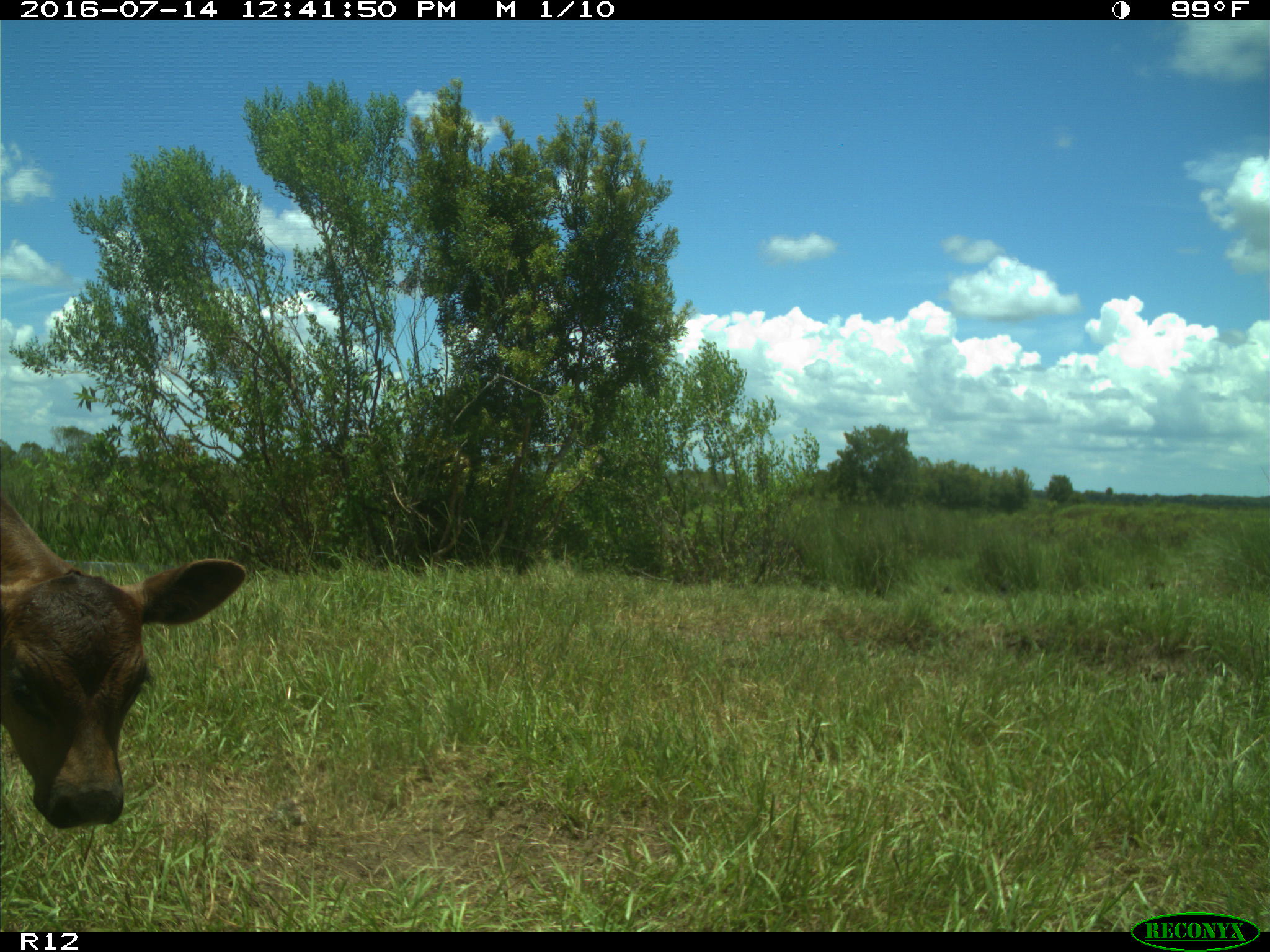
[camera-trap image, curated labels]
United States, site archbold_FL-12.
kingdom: Animalia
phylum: Chordata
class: Mammalia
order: Artiodactyla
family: Bovidae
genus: Bos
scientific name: Bos taurus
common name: domestic cow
Bos taurus (domestic cow).